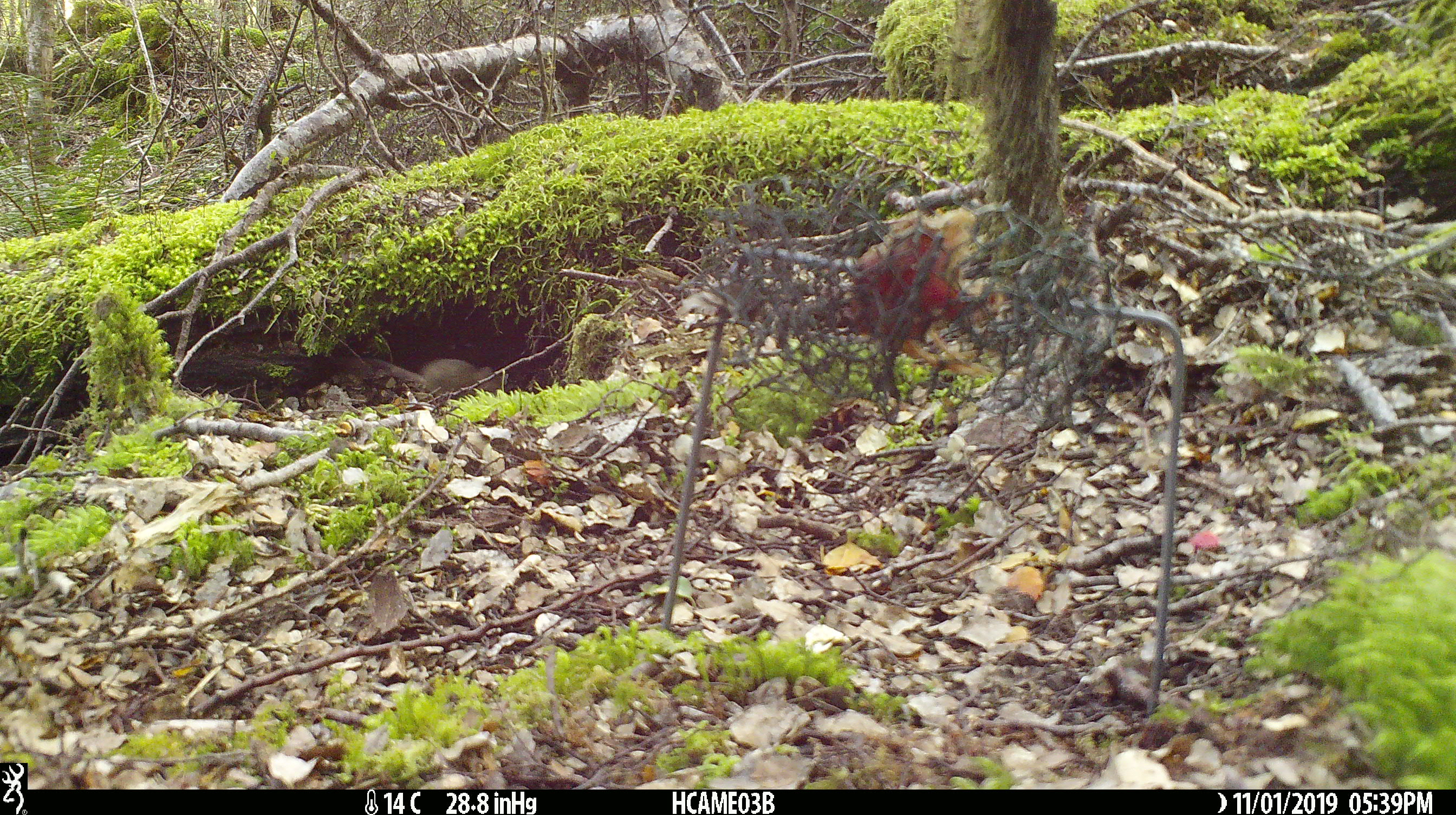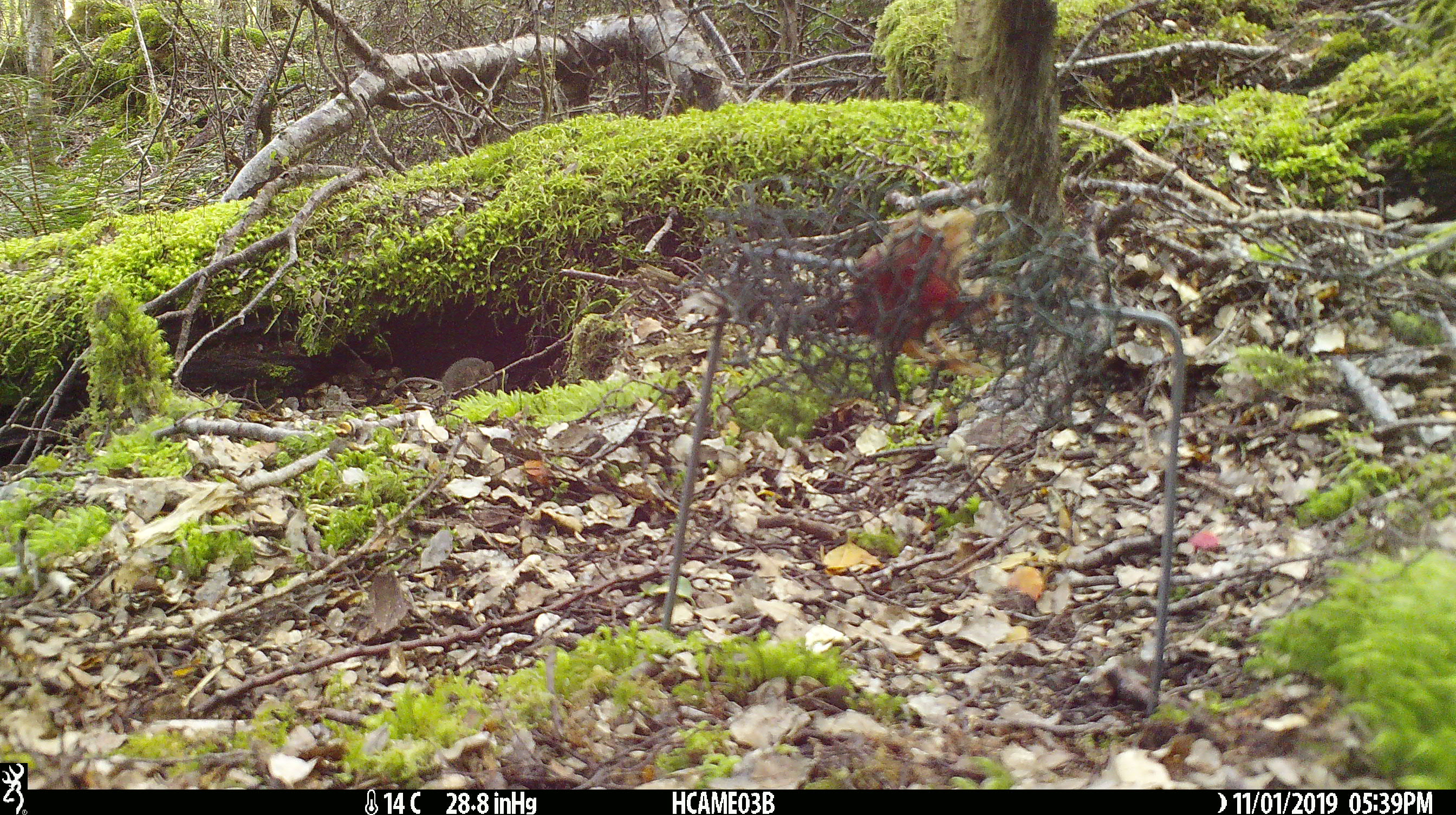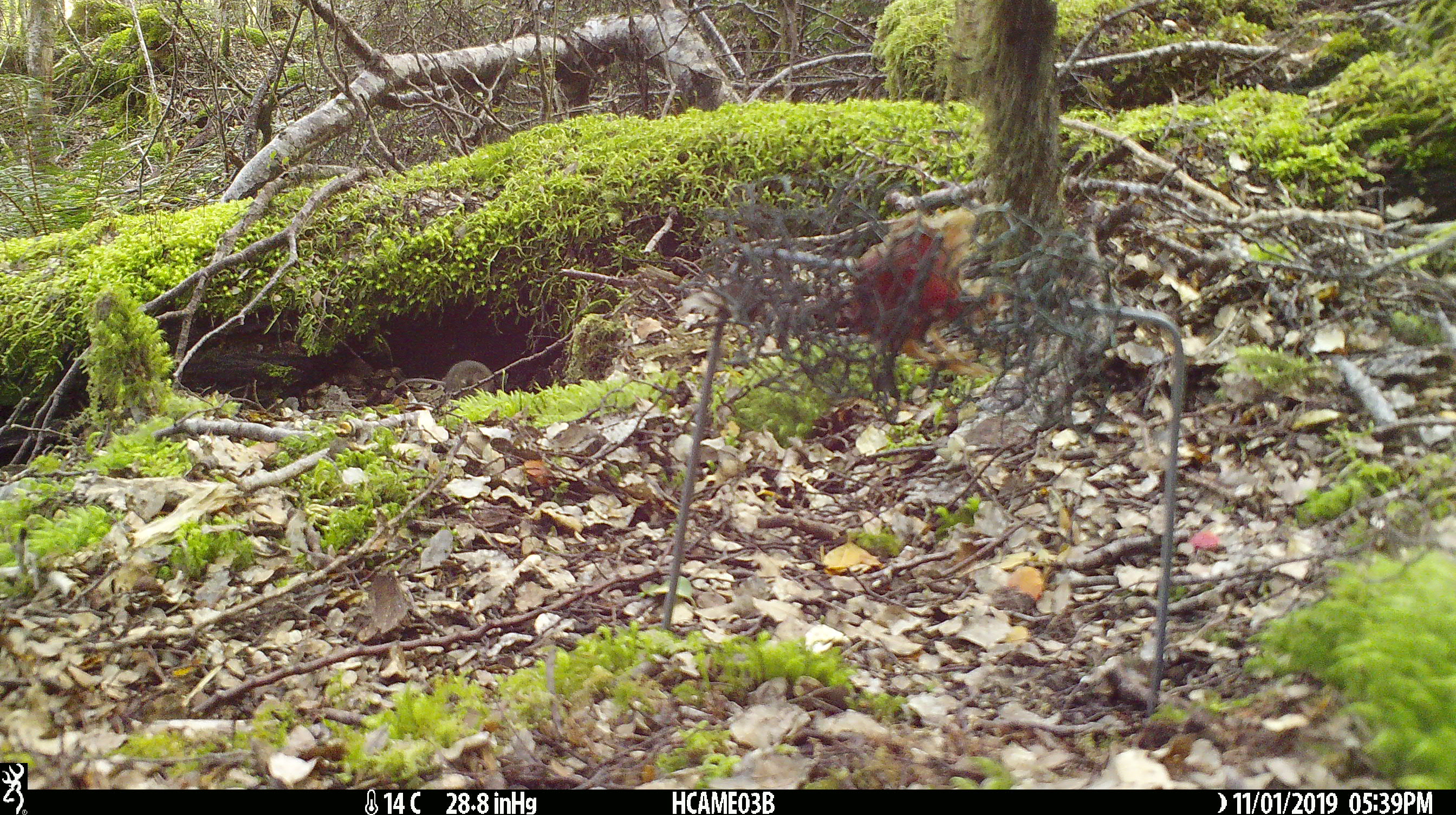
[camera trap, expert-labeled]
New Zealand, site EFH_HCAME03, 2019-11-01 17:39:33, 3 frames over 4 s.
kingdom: Animalia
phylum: Chordata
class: Mammalia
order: Rodentia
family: Muridae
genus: Mus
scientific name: Mus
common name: mouse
Mouse (Mus).